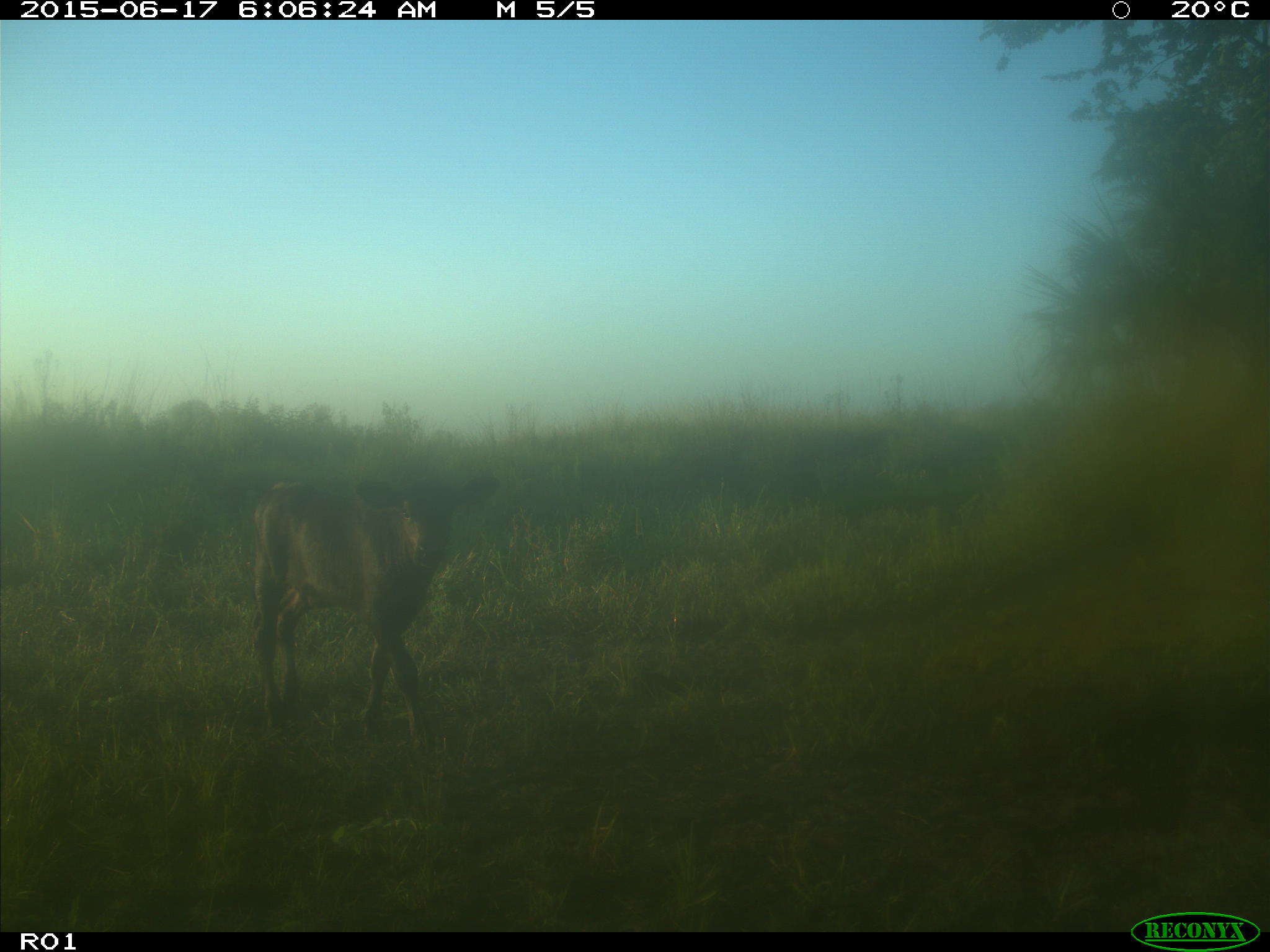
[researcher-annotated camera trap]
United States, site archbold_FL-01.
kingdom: Animalia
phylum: Chordata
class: Mammalia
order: Artiodactyla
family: Bovidae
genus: Bos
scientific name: Bos taurus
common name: domestic cow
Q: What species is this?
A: Bos taurus (domestic cow).